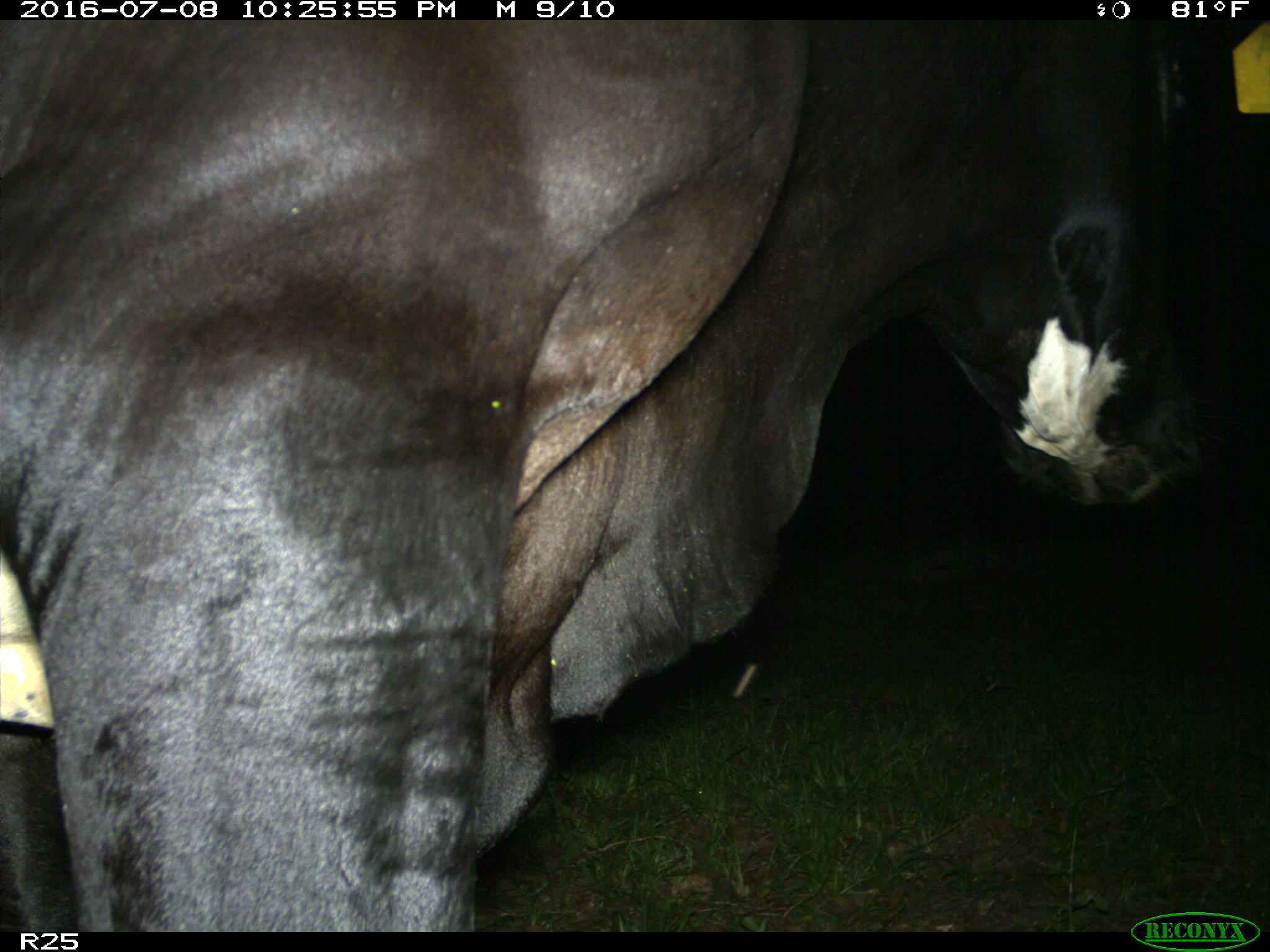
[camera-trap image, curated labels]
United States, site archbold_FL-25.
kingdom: Animalia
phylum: Chordata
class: Mammalia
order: Artiodactyla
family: Bovidae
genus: Bos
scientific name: Bos taurus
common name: domestic cow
Bos taurus (domestic cow).